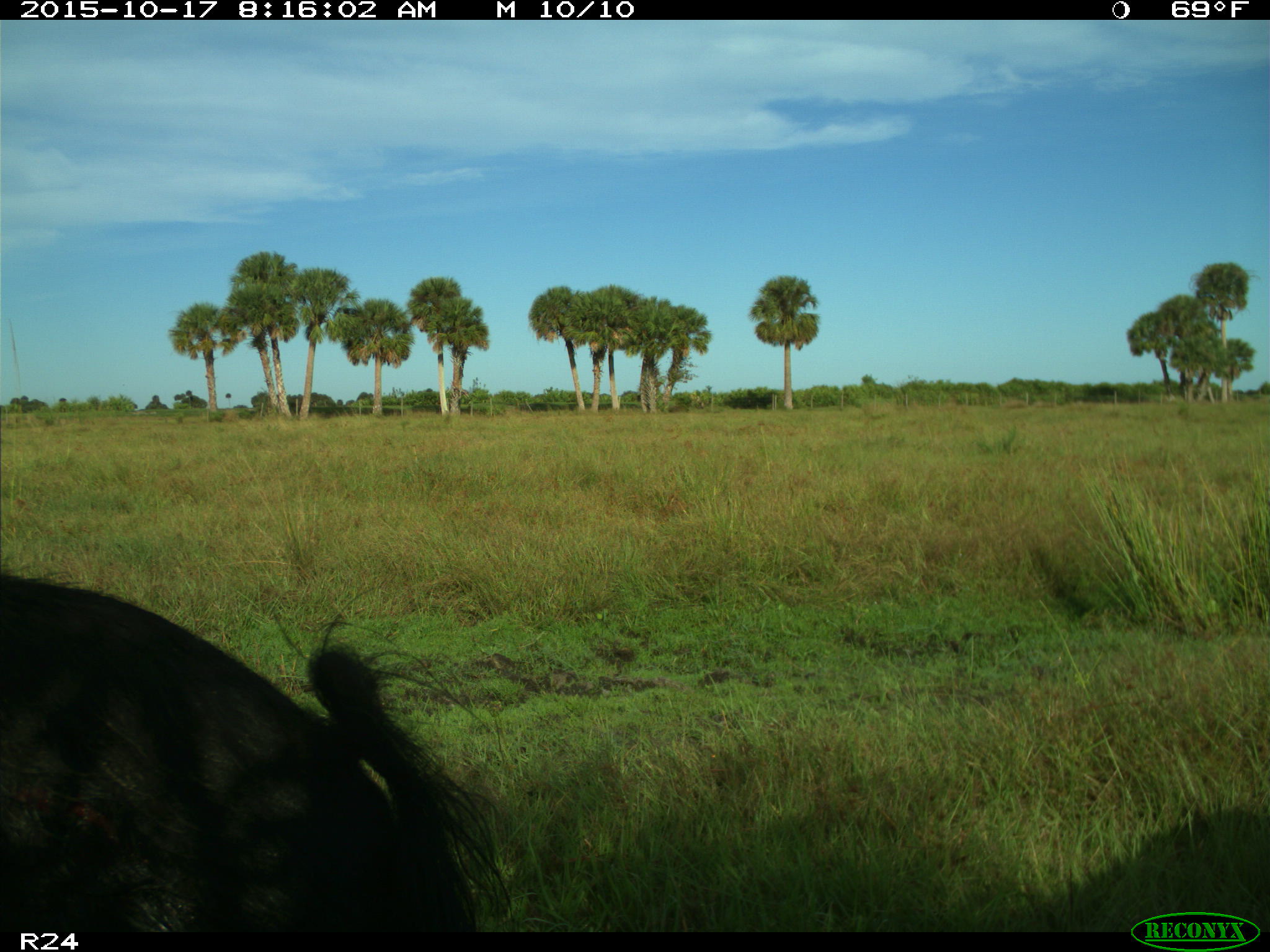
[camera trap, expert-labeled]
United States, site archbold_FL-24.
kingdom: Animalia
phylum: Chordata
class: Mammalia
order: Artiodactyla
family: Suidae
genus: Sus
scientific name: Sus scrofa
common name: wild boar